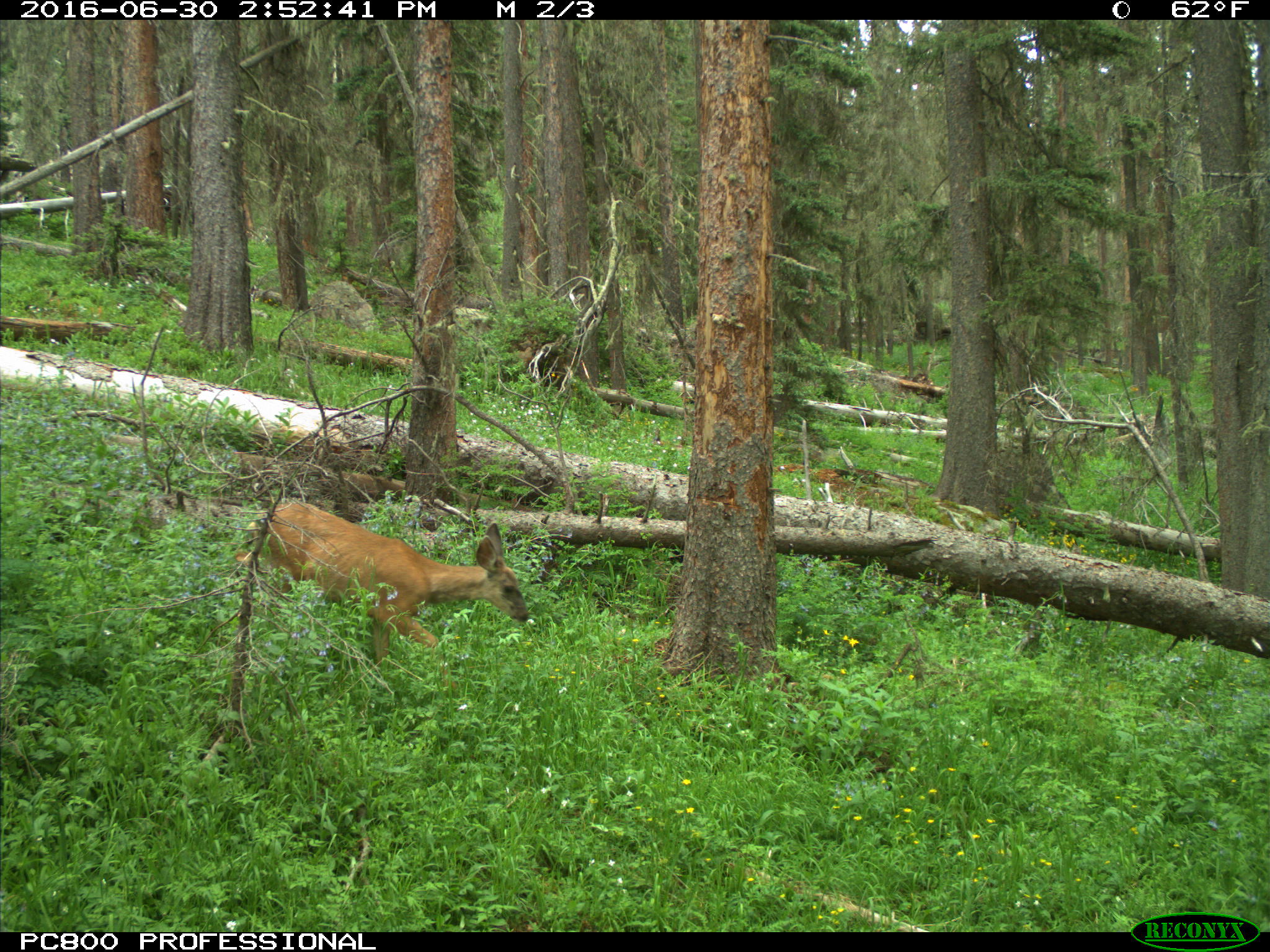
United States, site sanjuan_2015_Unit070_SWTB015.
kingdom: Animalia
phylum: Chordata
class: Mammalia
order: Artiodactyla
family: Cervidae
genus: Odocoileus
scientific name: Odocoileus hemionus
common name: mule deer